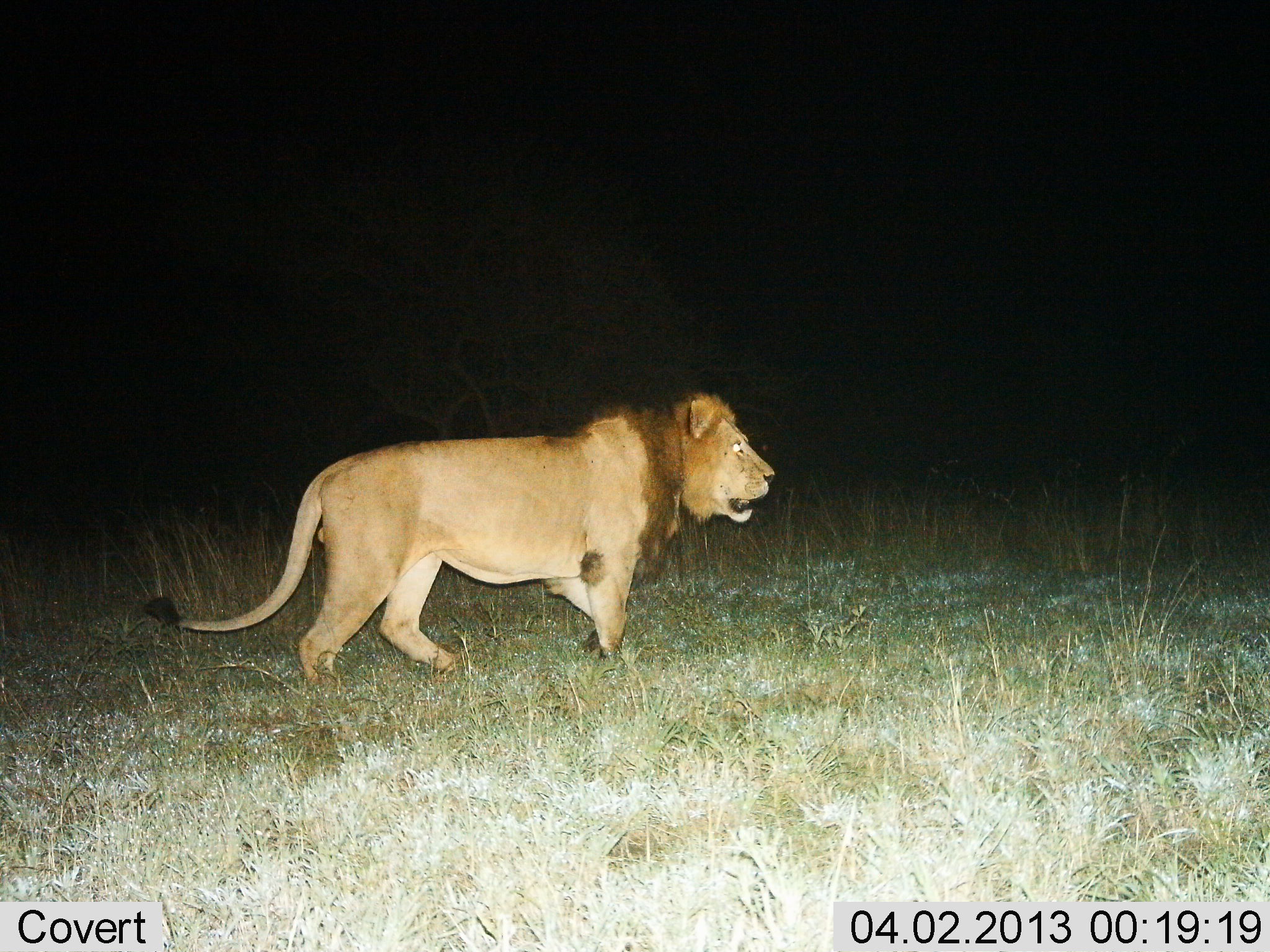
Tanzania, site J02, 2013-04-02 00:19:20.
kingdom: Animalia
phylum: Chordata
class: Mammalia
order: Carnivora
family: Felidae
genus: Panthera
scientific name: Panthera leo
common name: lion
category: lionmale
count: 1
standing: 26%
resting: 0%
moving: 71%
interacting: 3%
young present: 0%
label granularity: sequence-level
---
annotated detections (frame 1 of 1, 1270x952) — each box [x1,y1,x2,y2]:
animal: [140,390,777,694]